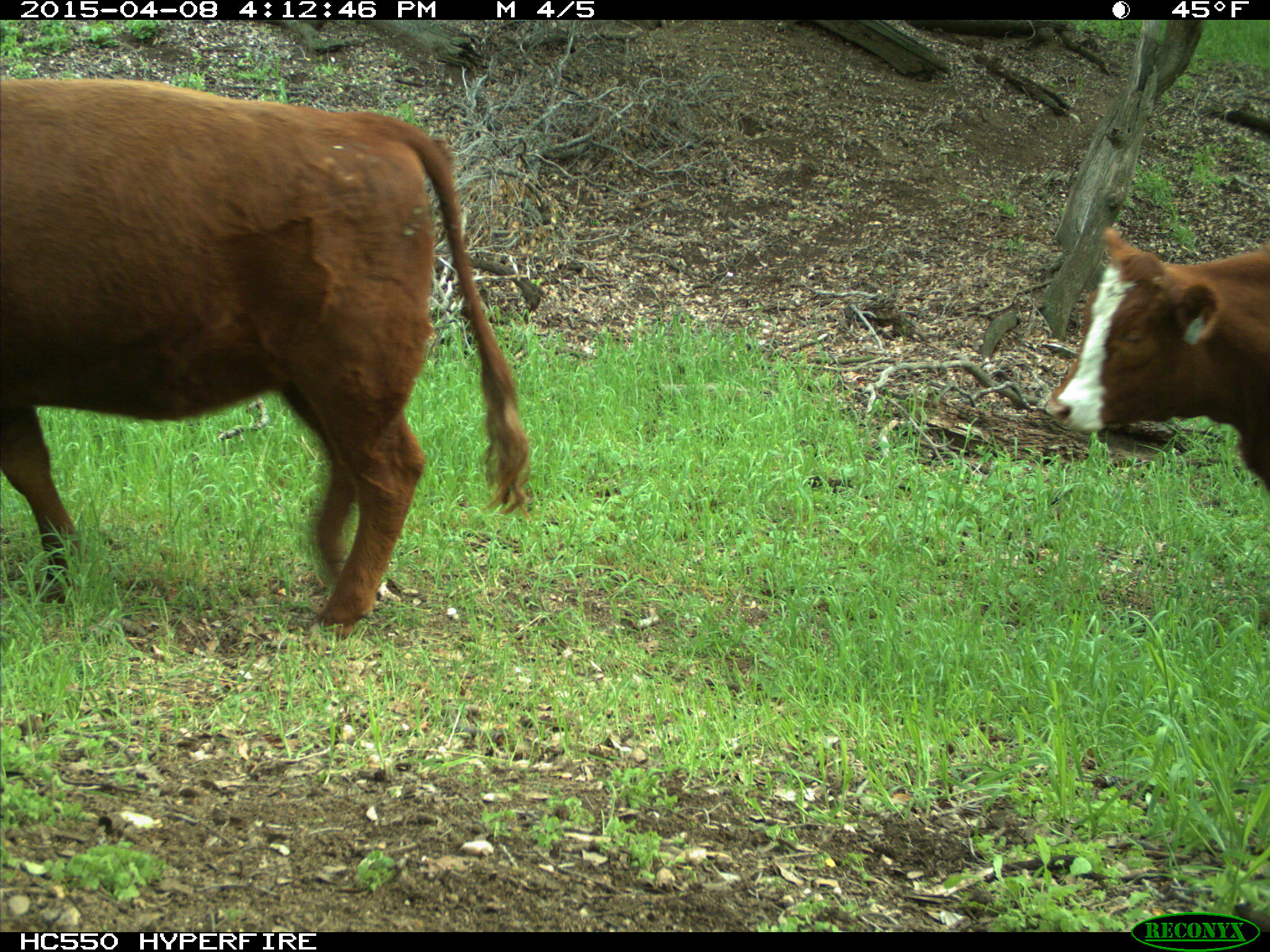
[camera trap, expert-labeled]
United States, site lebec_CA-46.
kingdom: Animalia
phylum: Chordata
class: Mammalia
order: Artiodactyla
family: Bovidae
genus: Bos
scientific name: Bos taurus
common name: domestic cow